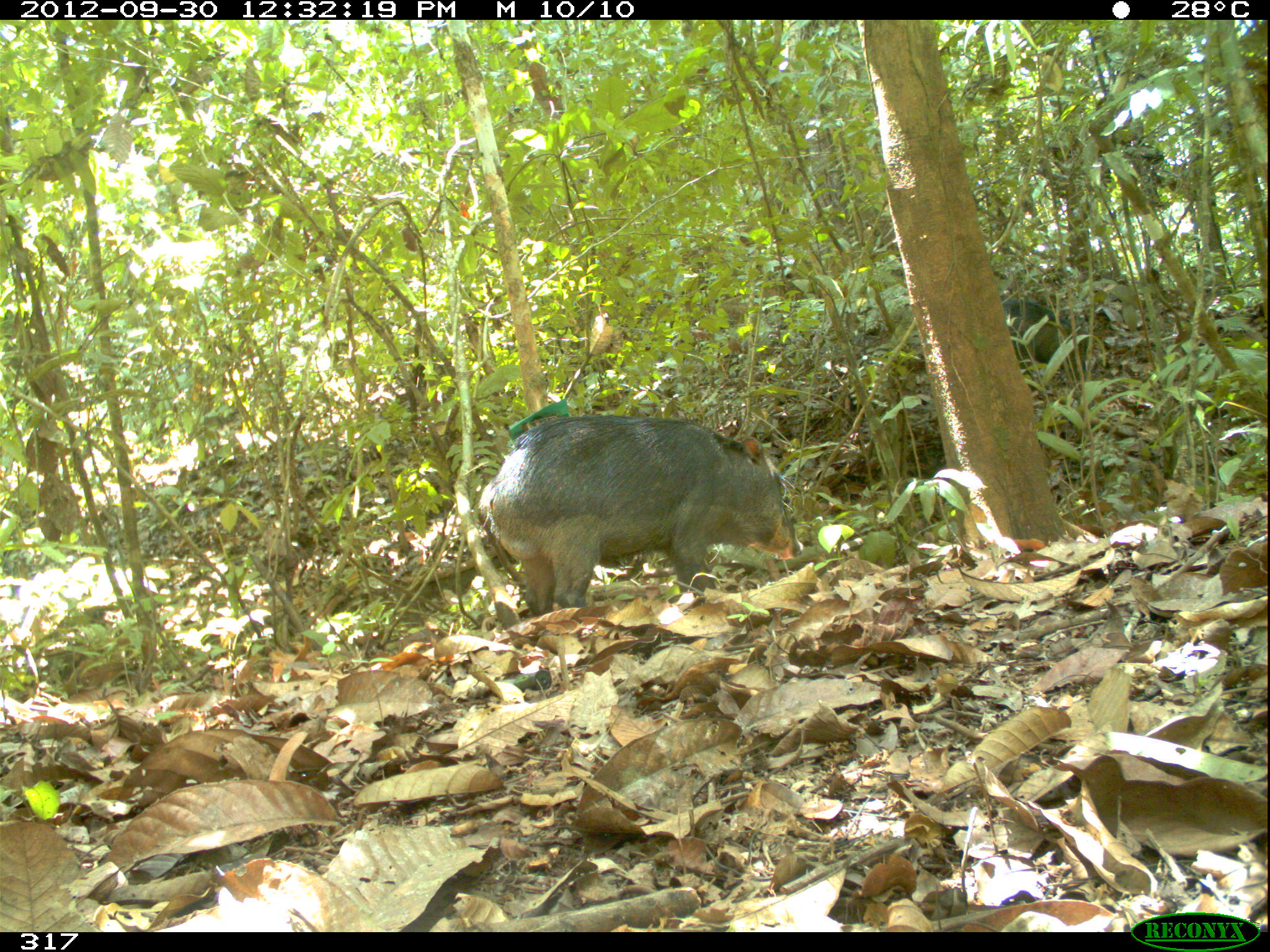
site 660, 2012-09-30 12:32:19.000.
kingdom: Animalia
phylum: Chordata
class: Mammalia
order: Artiodactyla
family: Tayassuidae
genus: Tayassu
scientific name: Tayassu pecari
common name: white-lipped peccary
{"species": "Tayassu pecari (white-lipped peccary)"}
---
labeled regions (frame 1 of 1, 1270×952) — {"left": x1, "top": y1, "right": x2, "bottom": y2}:
tayassu pecari: {"left": 478, "top": 415, "right": 803, "bottom": 614}